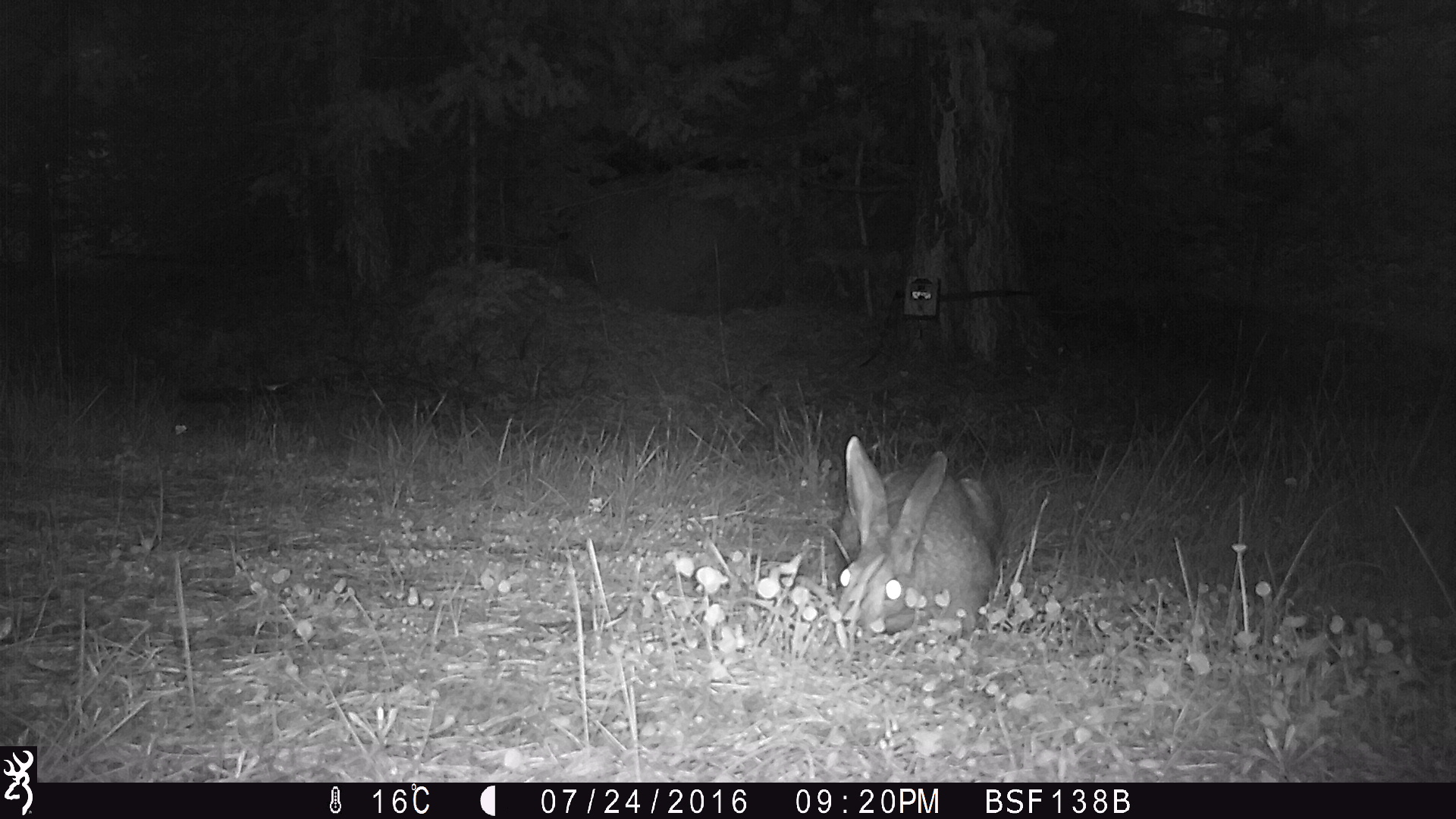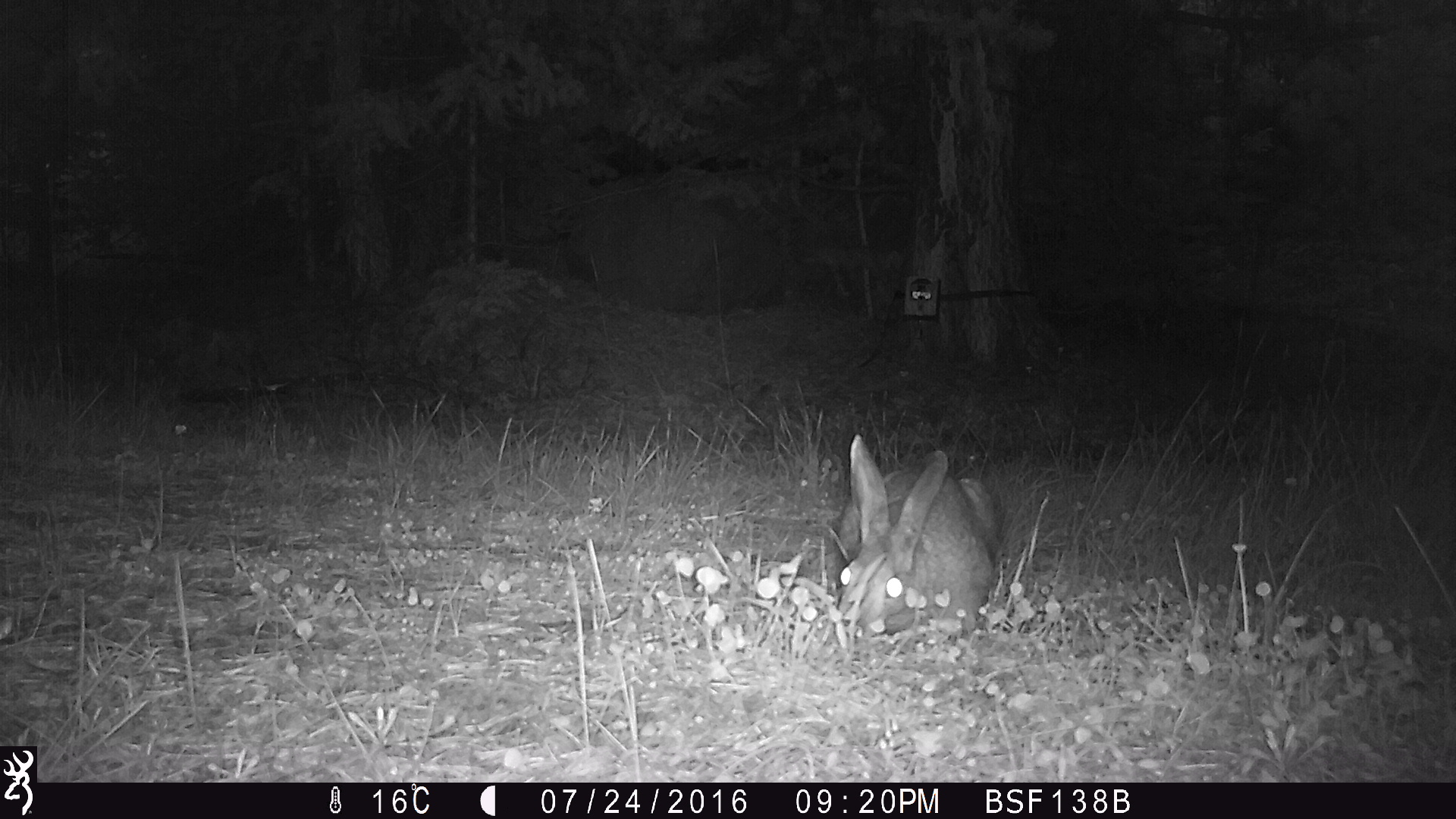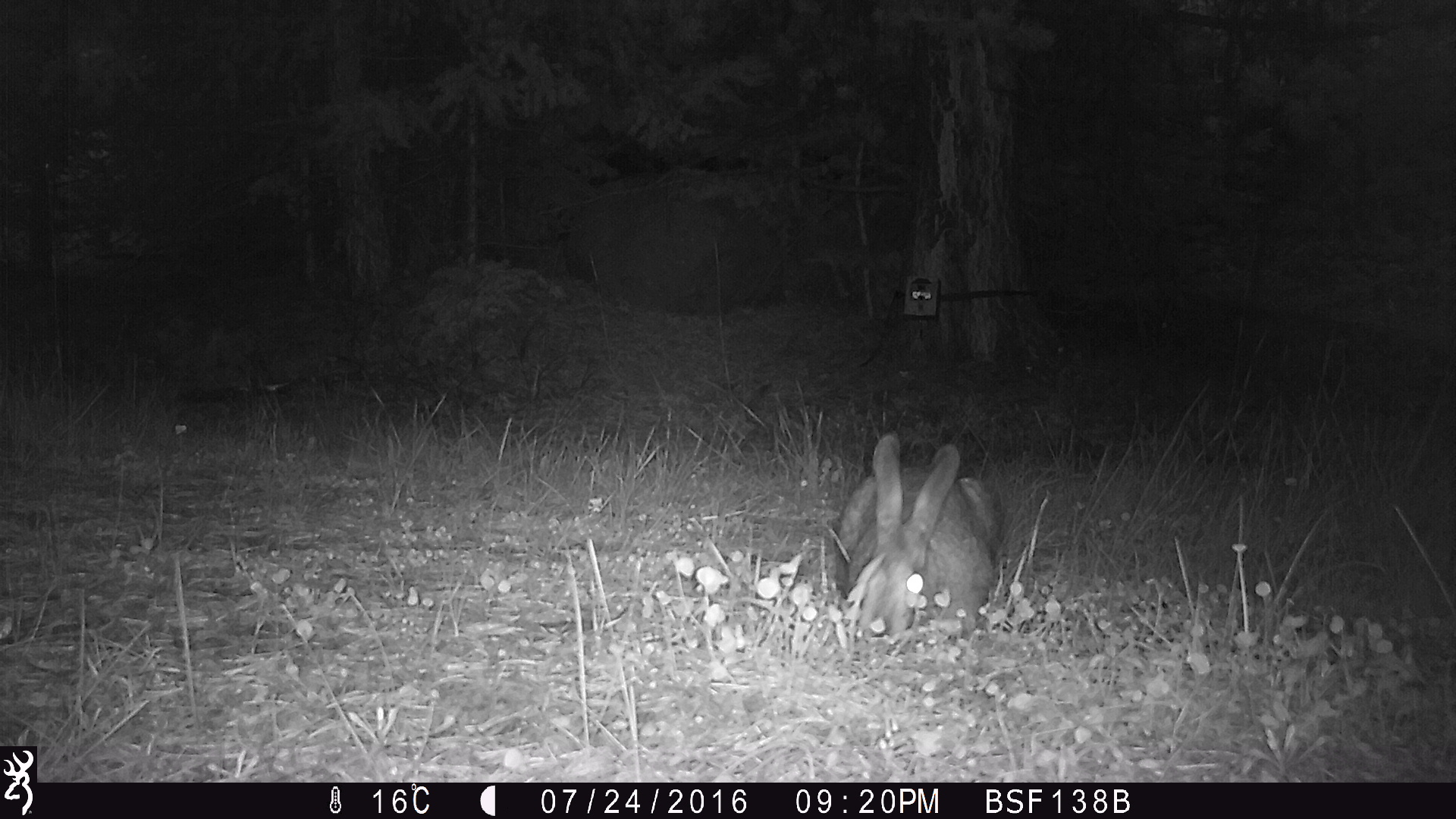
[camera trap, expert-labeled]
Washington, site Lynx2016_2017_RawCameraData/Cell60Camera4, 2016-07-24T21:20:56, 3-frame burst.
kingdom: Animalia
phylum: Chordata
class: Mammalia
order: Lagomorpha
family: Leporidae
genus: Lepus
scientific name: Lepus americanus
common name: snowshoe hare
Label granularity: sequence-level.